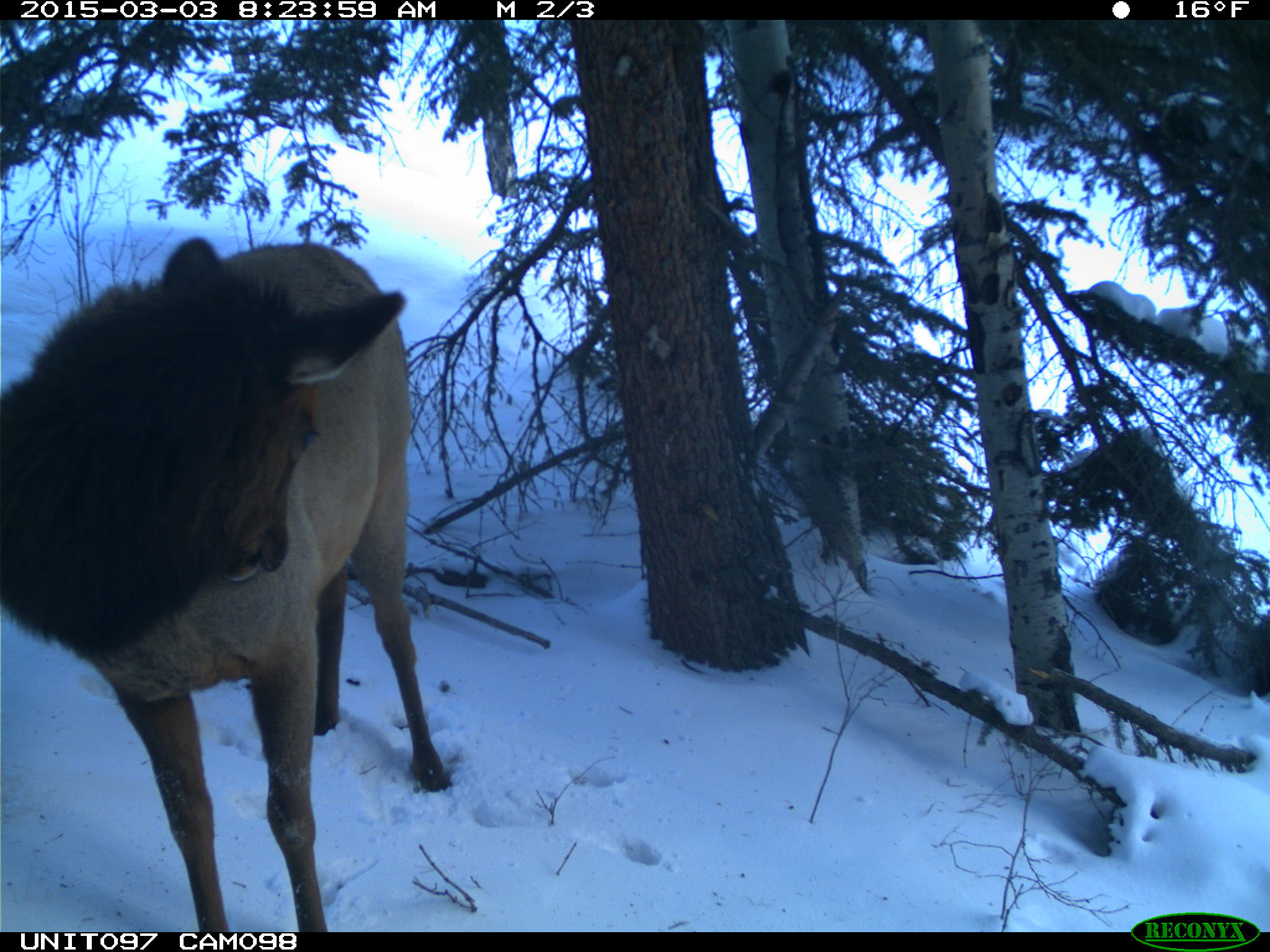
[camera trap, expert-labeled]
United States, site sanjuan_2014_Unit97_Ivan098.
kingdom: Animalia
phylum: Chordata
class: Mammalia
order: Artiodactyla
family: Cervidae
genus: Cervus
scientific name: Cervus elaphus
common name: red deer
Cervus elaphus (red deer).